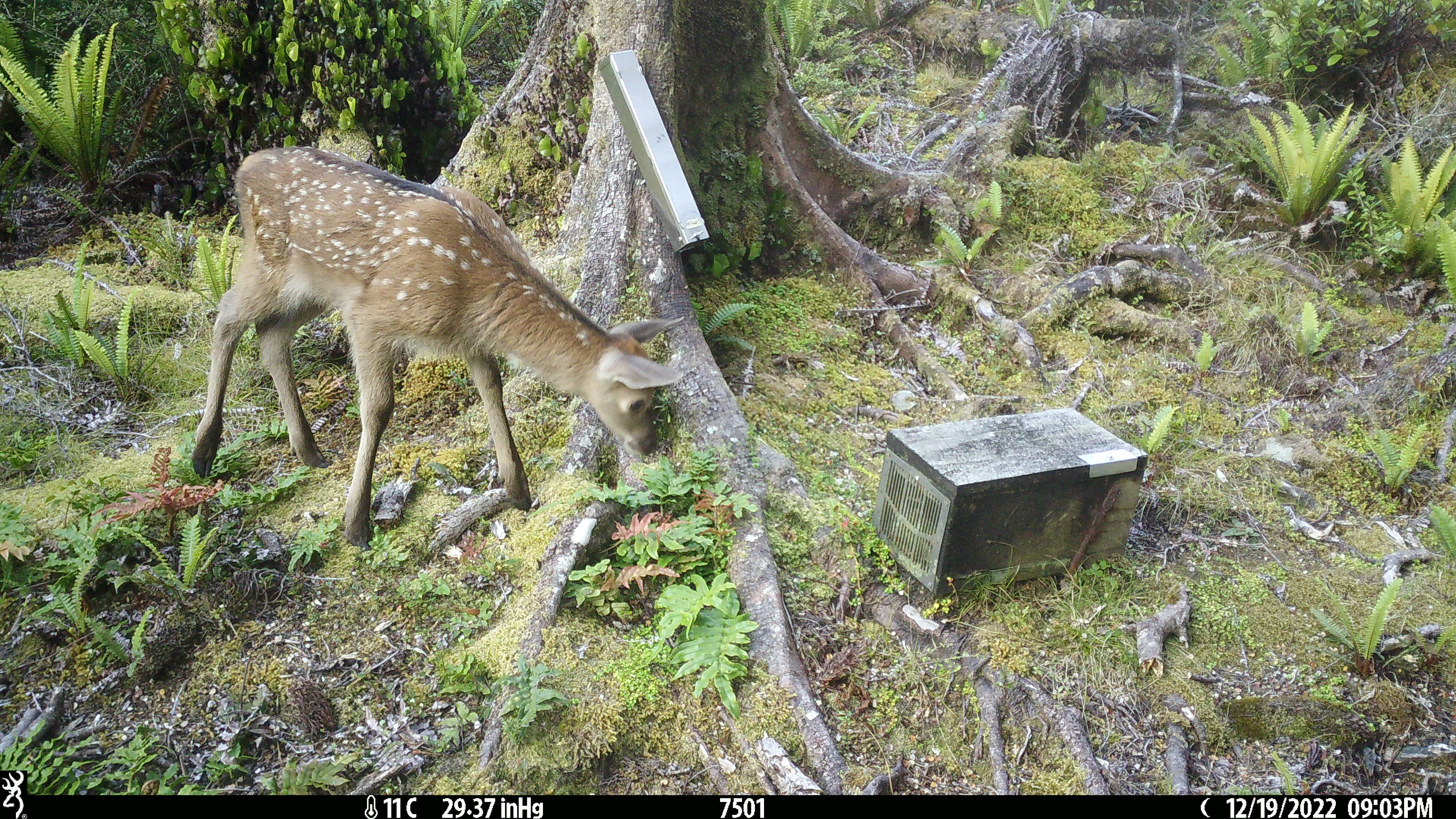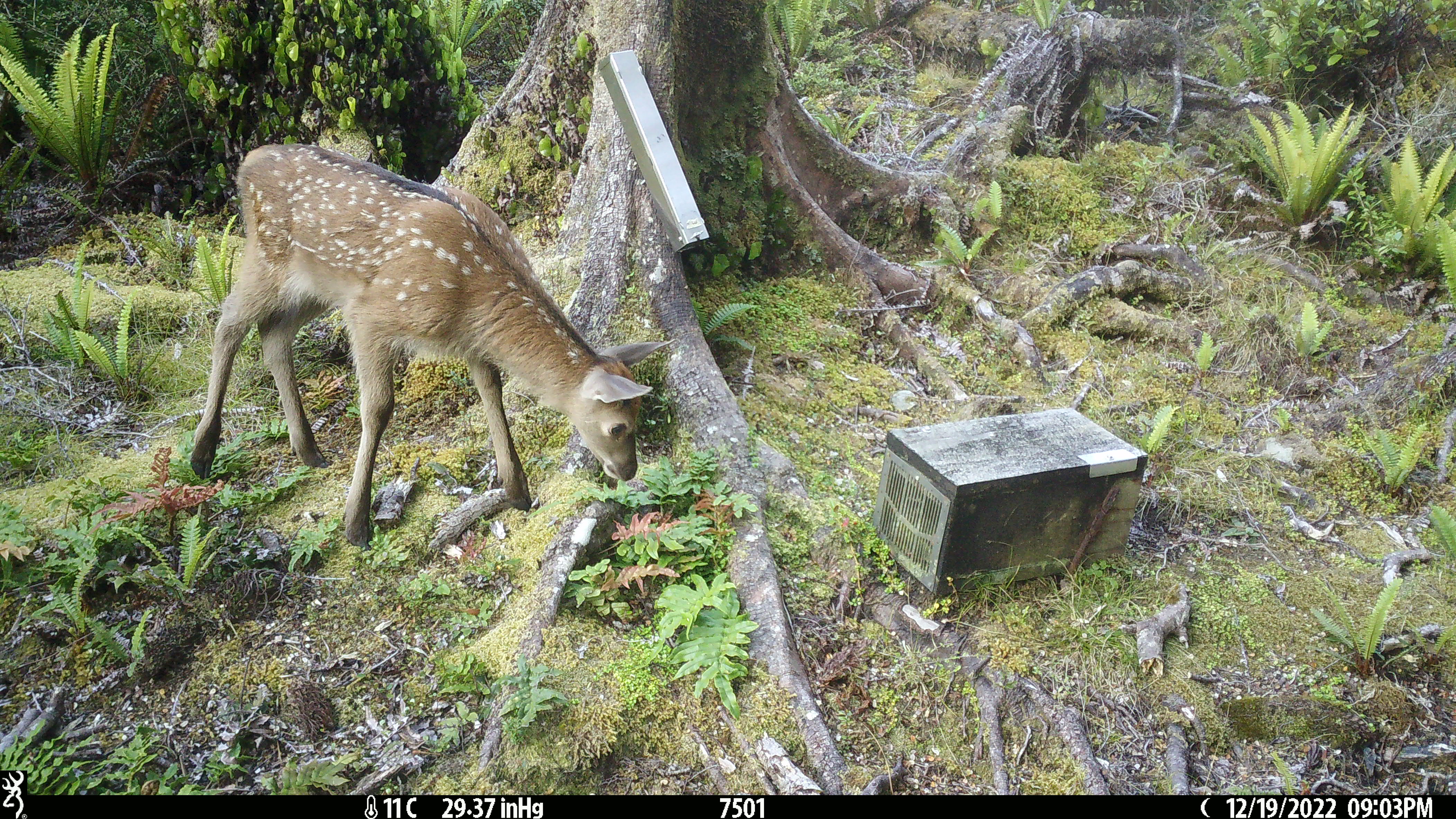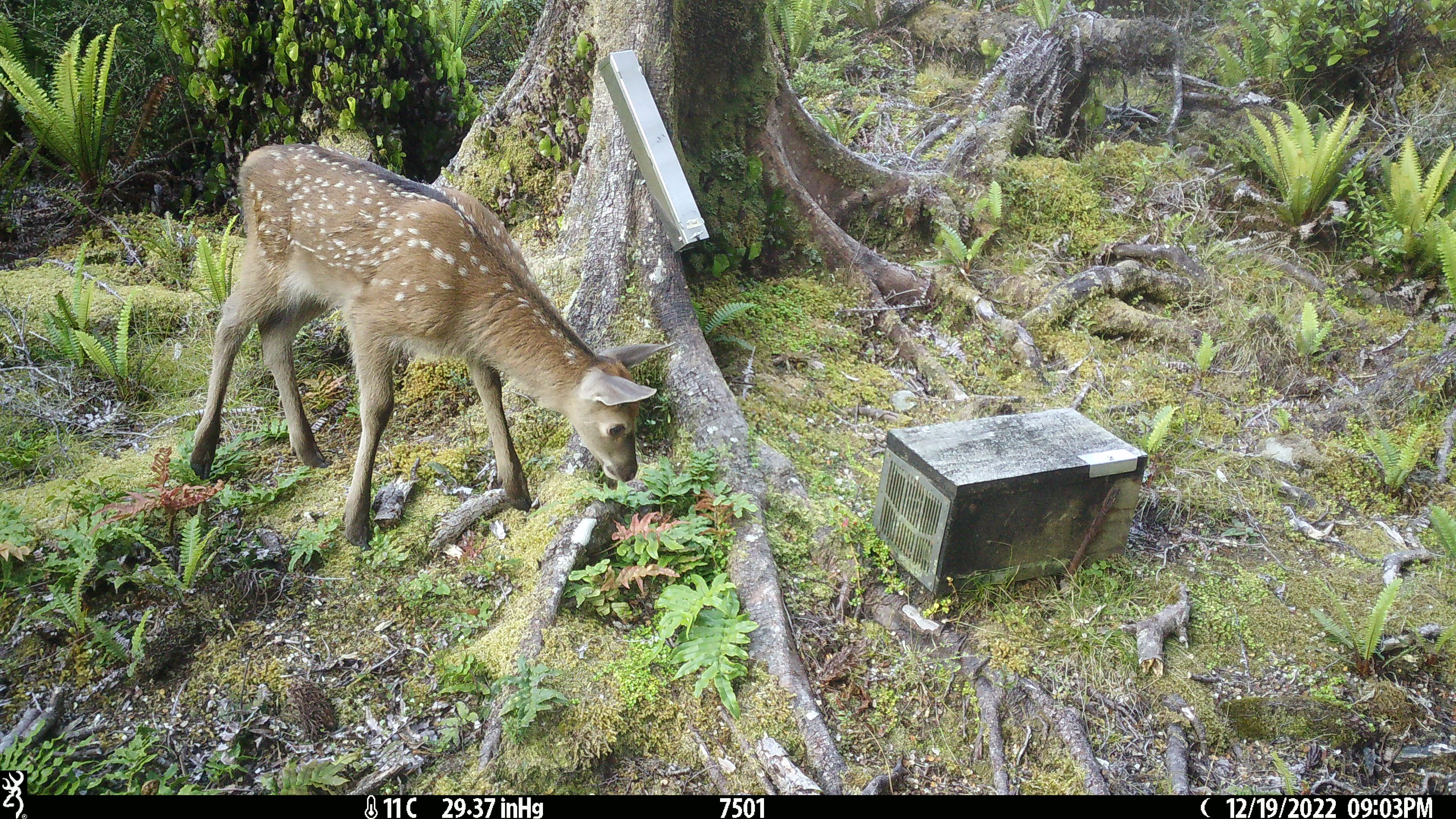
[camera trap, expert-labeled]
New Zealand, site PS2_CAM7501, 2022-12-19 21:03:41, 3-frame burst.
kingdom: Animalia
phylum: Chordata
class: Mammalia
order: Artiodactyla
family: Cervidae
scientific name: Cervidae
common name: deer